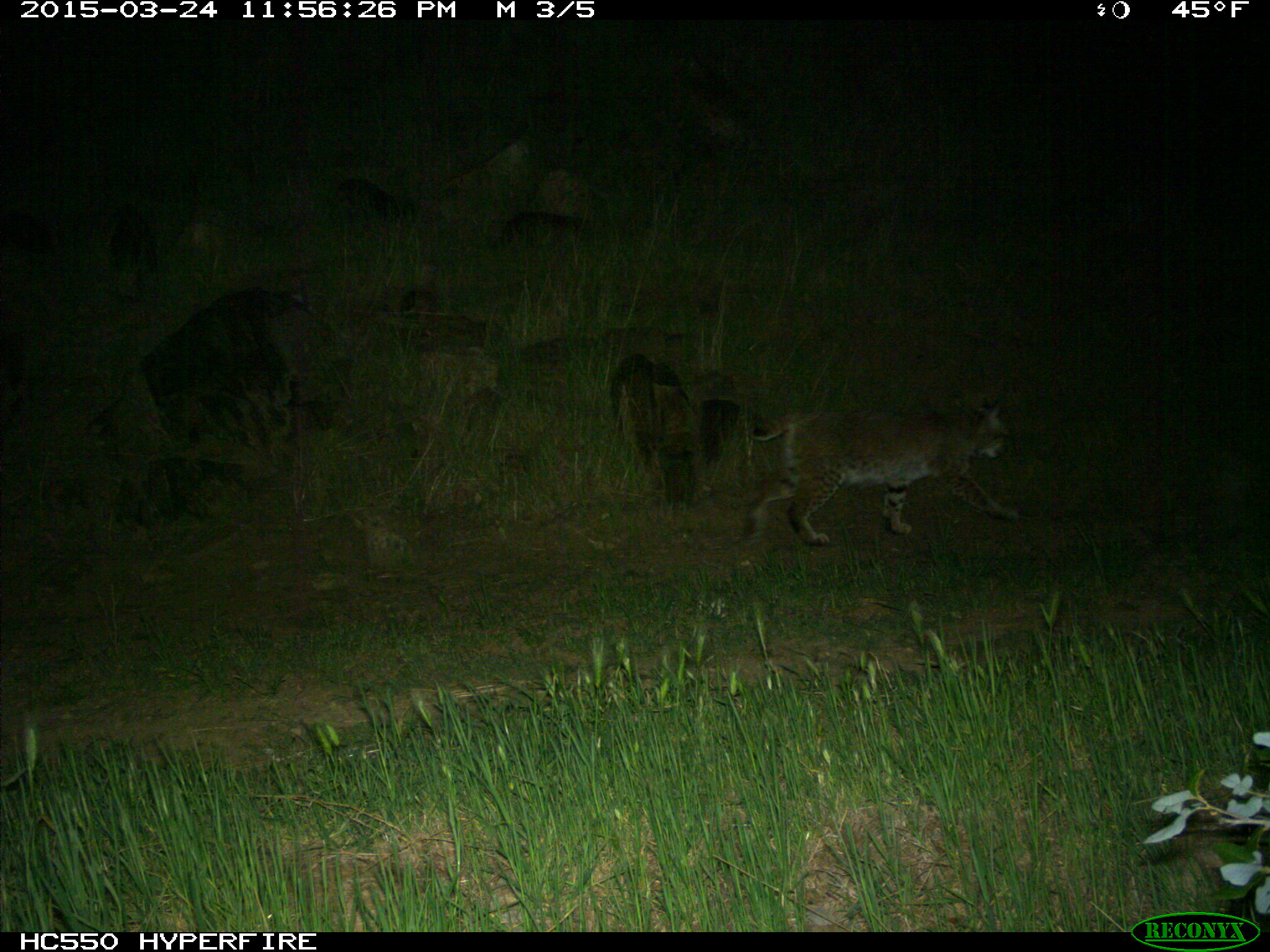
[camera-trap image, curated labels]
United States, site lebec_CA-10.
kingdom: Animalia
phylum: Chordata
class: Mammalia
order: Carnivora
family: Felidae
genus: Lynx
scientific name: Lynx rufus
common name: bobcat